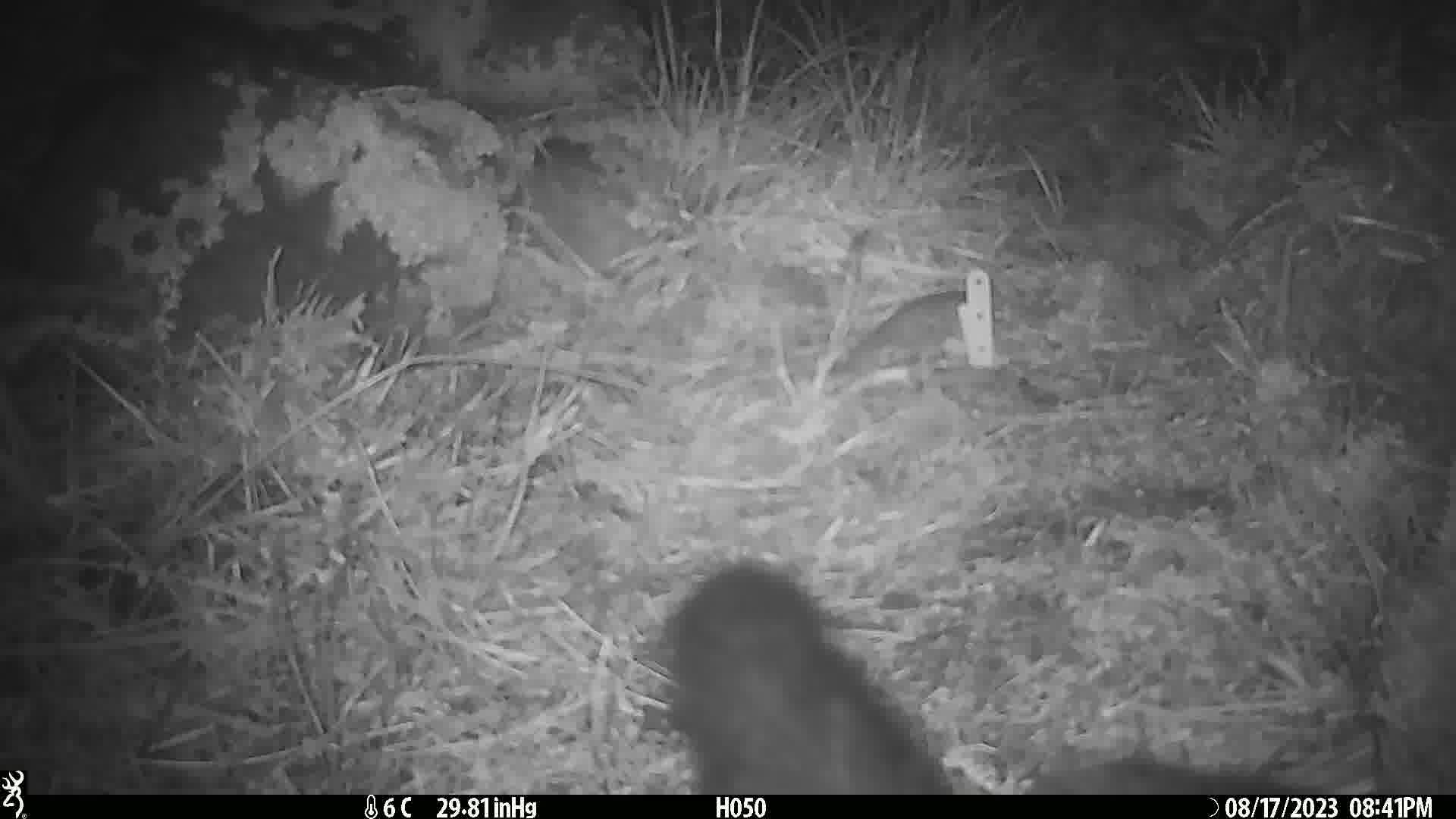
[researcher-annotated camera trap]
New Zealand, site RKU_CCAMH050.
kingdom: Animalia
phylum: Chordata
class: Mammalia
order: Diprotodontia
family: Phalangeridae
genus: Trichosurus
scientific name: Trichosurus vulpecula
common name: common brushtail possum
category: possum